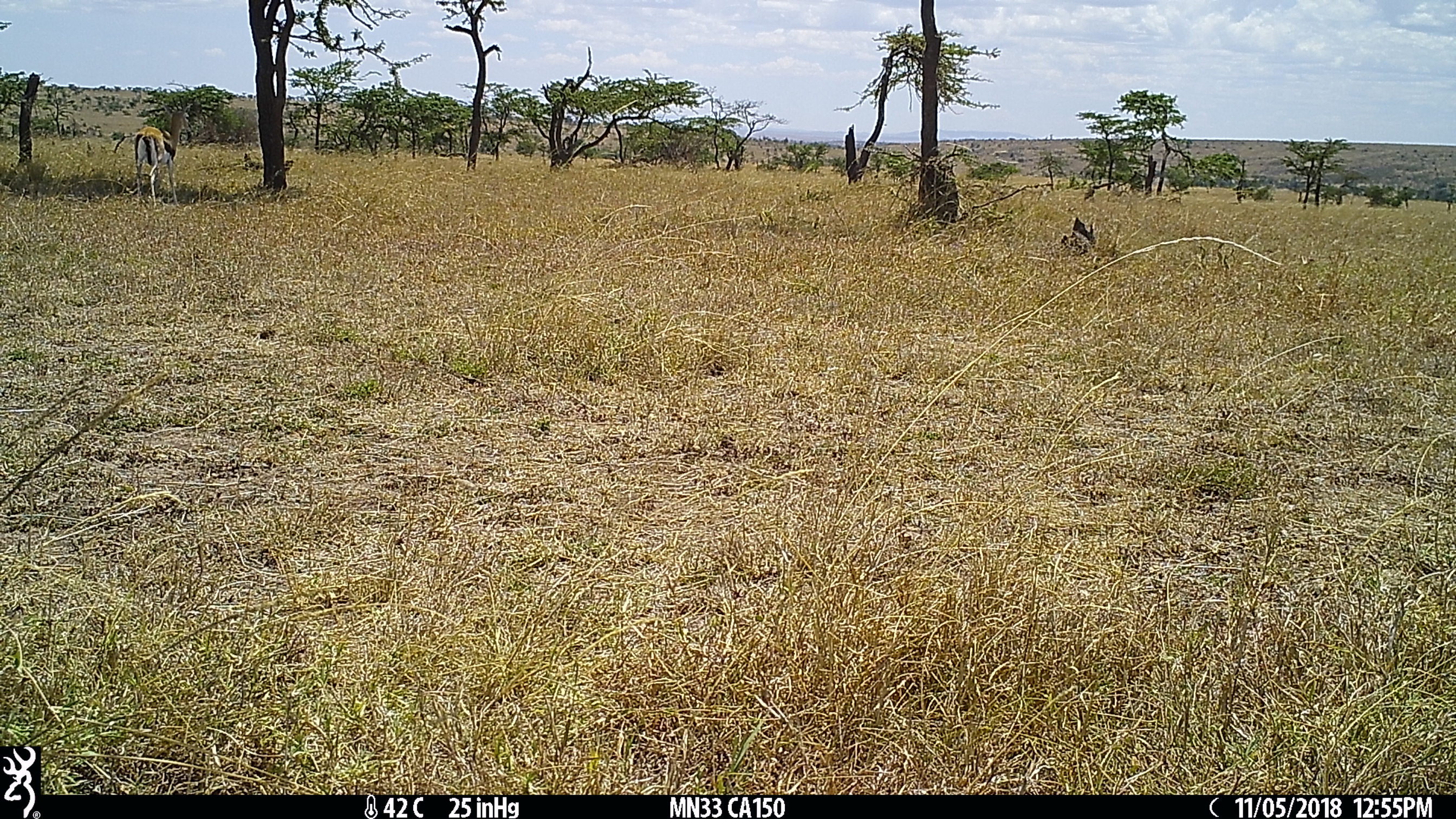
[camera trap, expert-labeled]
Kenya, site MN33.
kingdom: Animalia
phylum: Chordata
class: Mammalia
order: Artiodactyla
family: Bovidae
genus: Eudorcas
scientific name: Eudorcas thomsonii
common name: thomon's gazelle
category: gazelle thomsons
Gazelle thomsons (thomon's gazelle) (Eudorcas thomsonii).